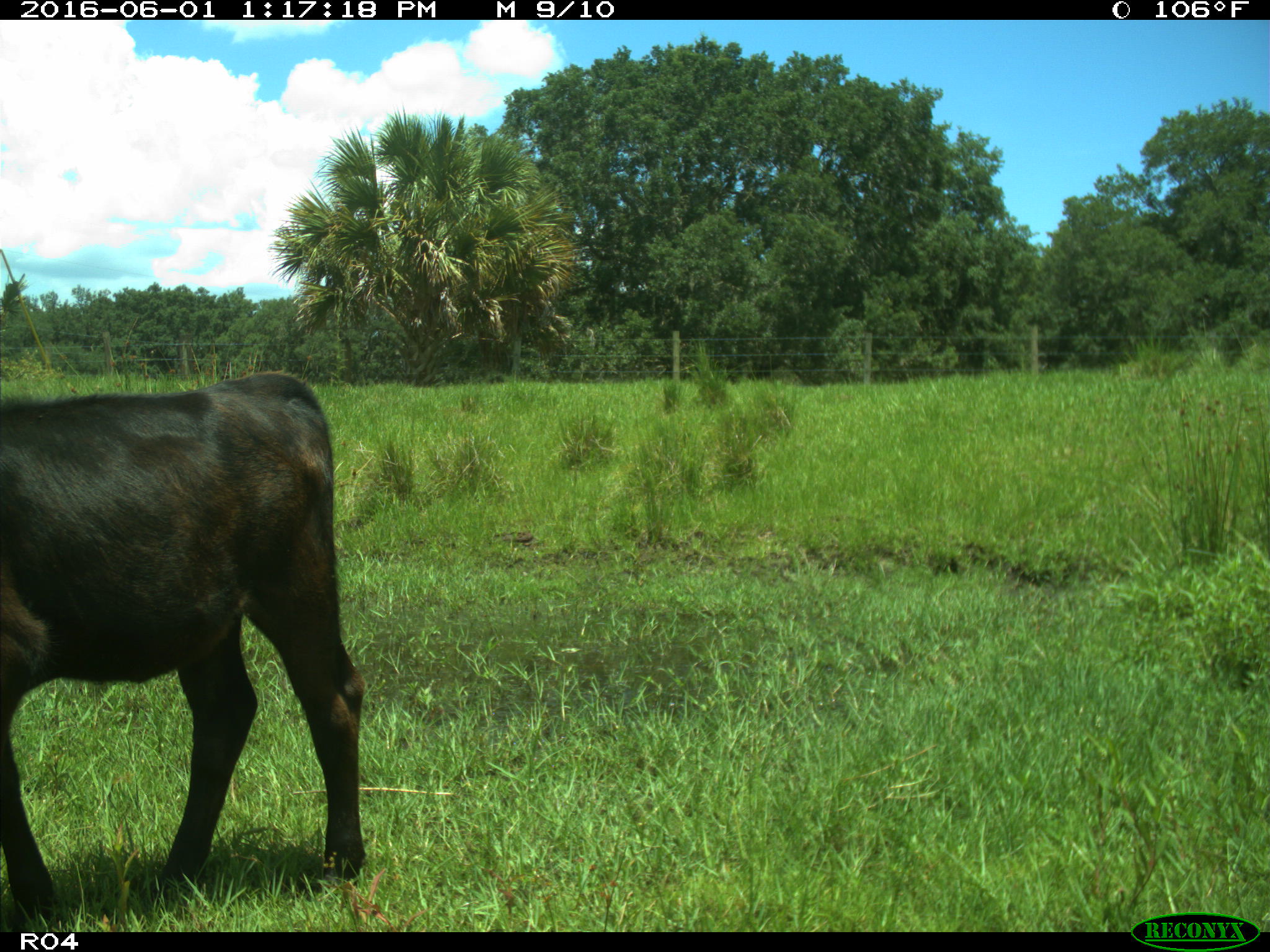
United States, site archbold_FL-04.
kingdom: Animalia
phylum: Chordata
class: Mammalia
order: Artiodactyla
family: Bovidae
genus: Bos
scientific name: Bos taurus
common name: domestic cow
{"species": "Bos taurus (domestic cow)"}